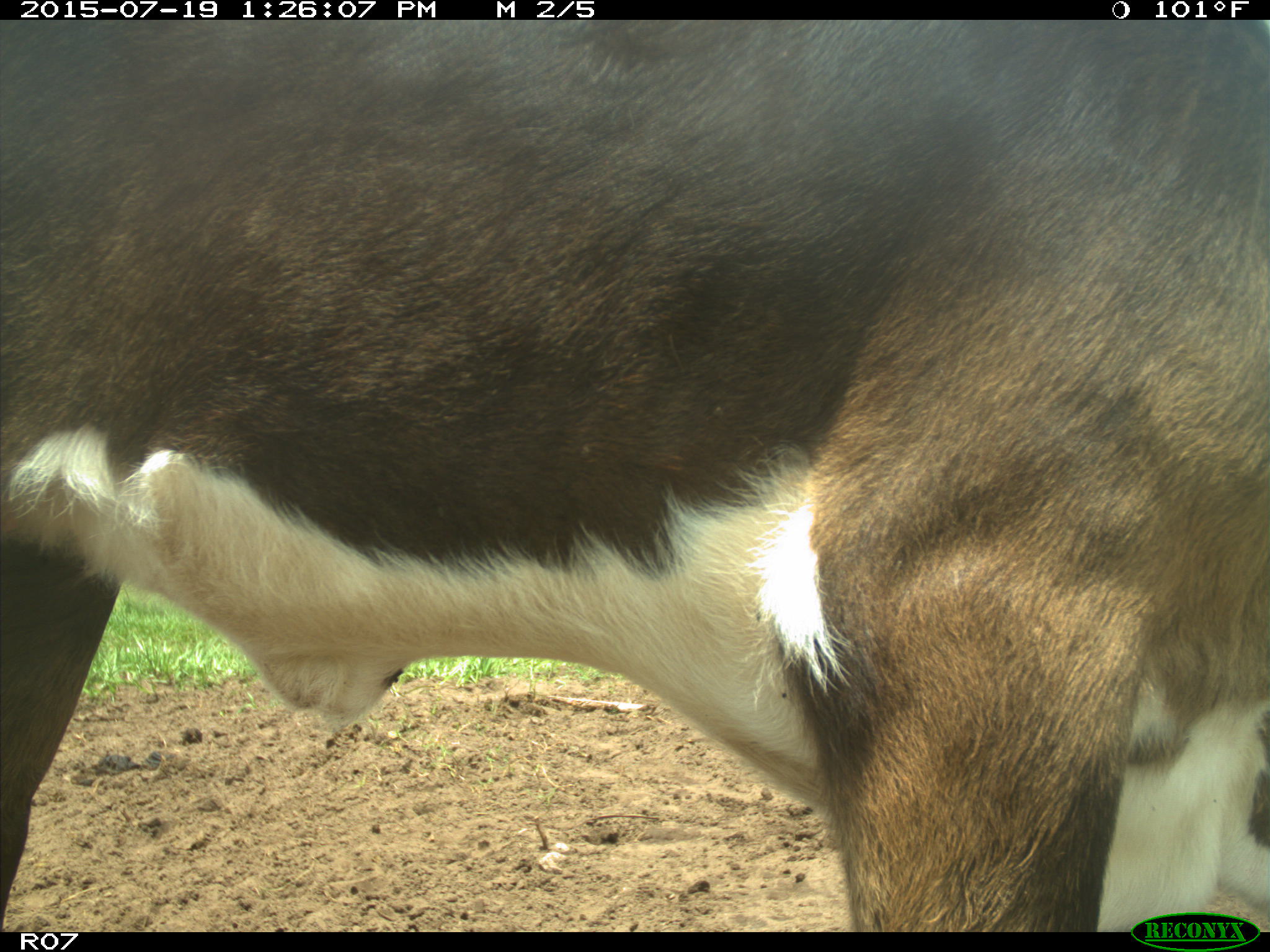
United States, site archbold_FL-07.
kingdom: Animalia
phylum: Chordata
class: Mammalia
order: Artiodactyla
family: Bovidae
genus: Bos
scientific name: Bos taurus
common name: domestic cow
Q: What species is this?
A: Bos taurus (domestic cow).